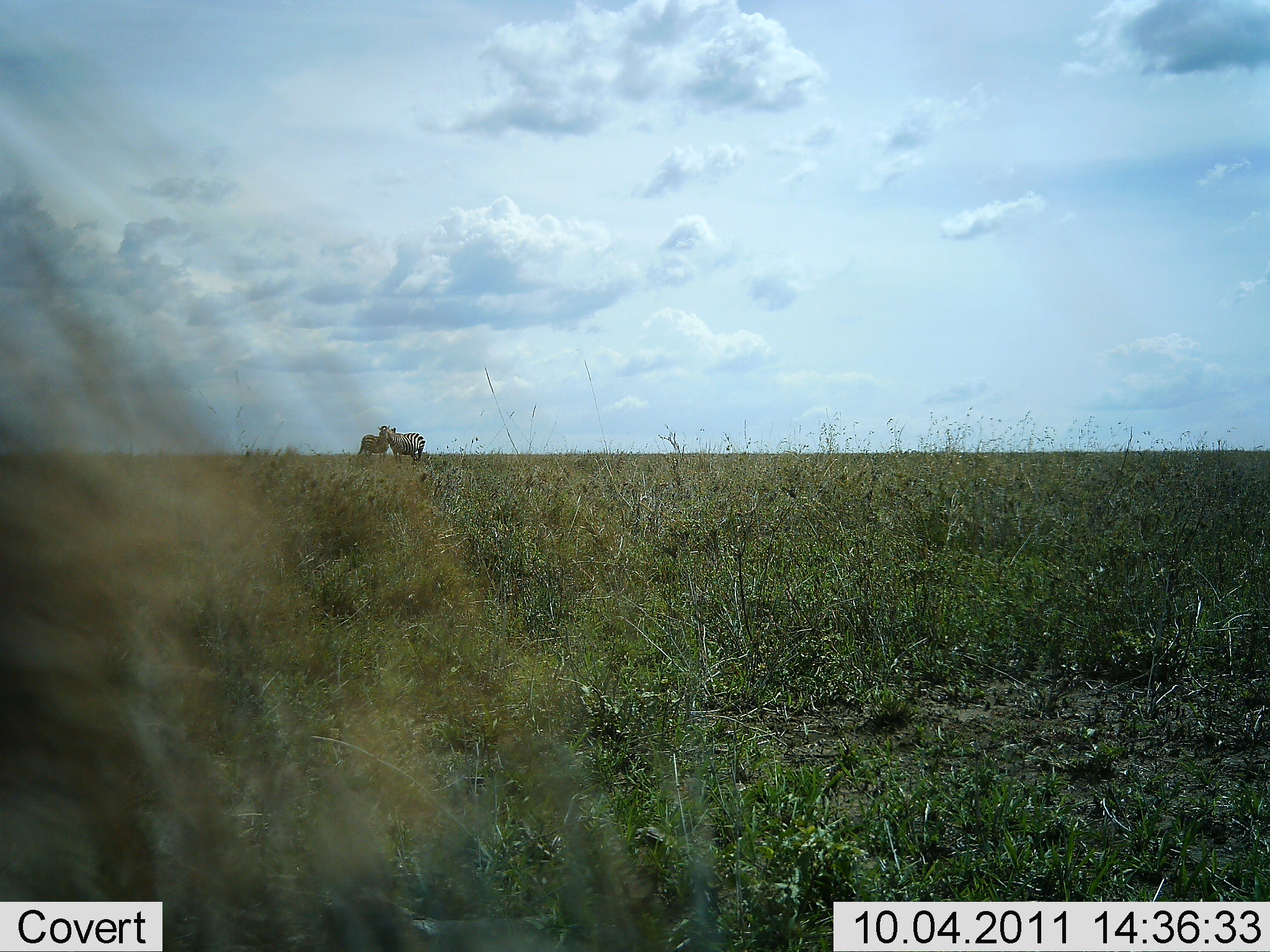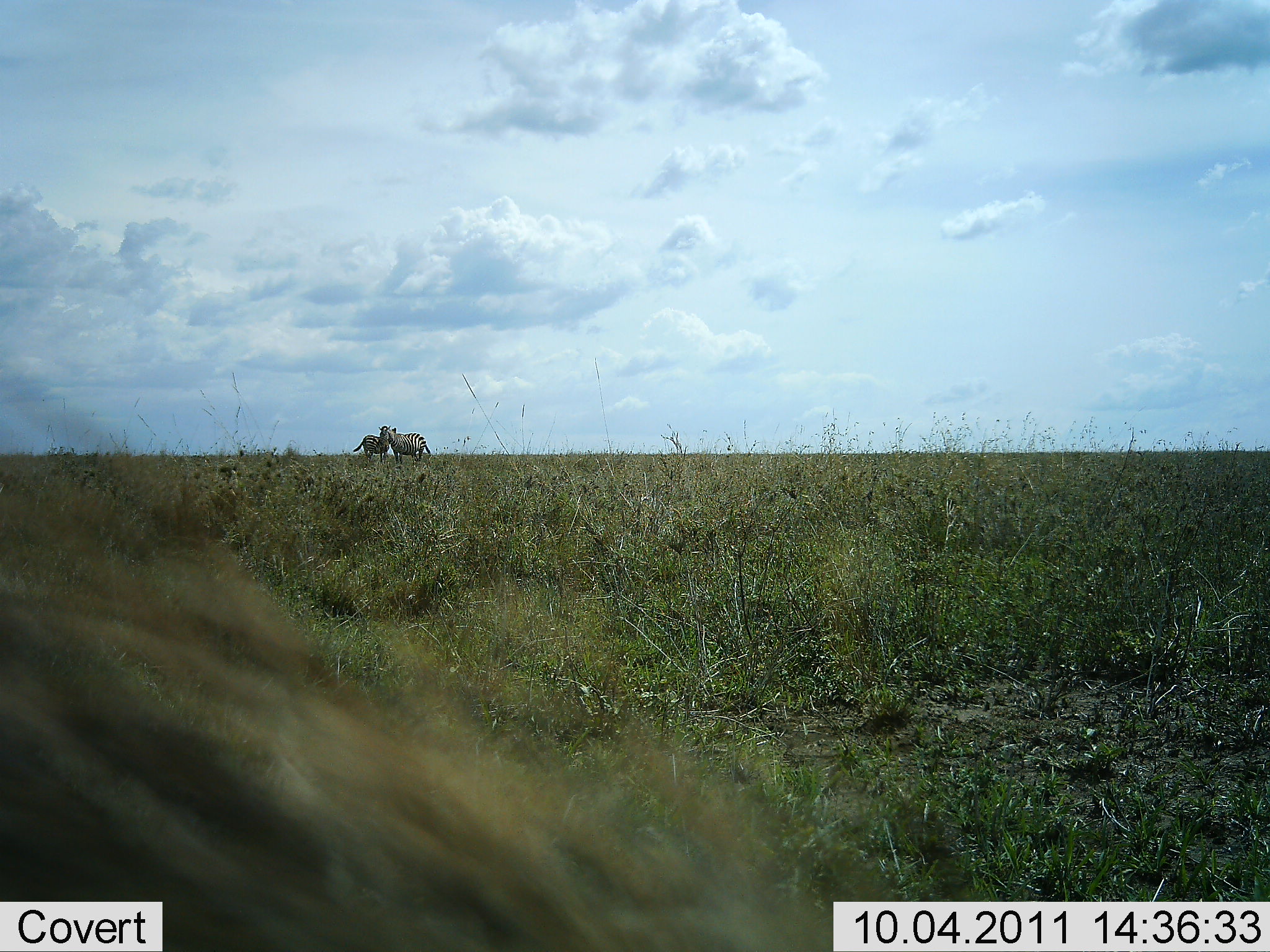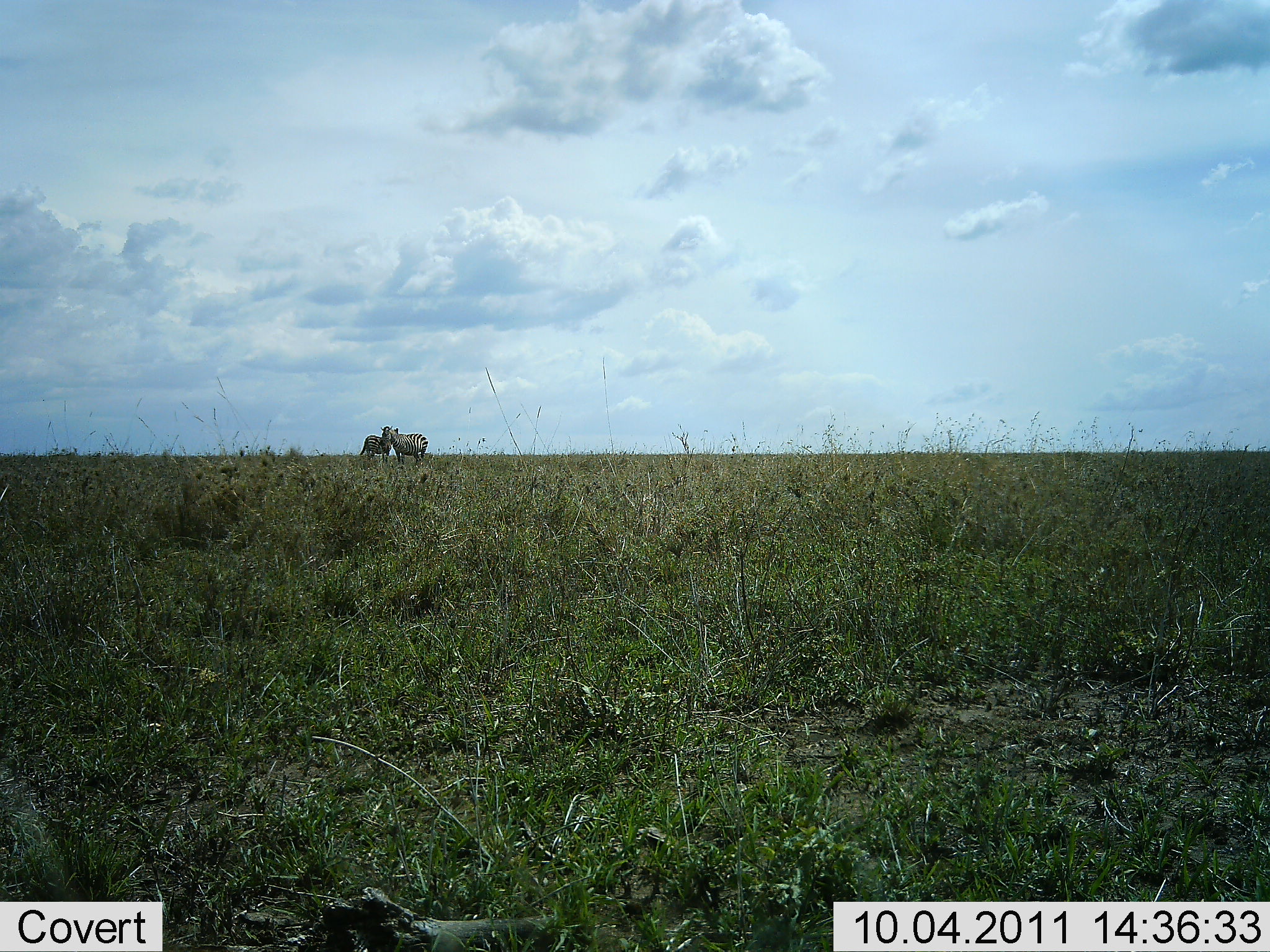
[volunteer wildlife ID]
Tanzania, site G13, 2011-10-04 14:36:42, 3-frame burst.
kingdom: Animalia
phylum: Chordata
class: Mammalia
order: Perissodactyla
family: Equidae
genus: Equus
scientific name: Equus quagga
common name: plains zebra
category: zebra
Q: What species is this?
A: Zebra (plains zebra) (Equus quagga).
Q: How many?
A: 2.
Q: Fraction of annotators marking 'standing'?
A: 55%.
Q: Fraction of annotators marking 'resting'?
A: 0%.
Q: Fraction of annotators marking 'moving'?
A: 9%.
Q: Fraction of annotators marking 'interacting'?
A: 36%.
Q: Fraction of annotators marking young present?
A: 0%.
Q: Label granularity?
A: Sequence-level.